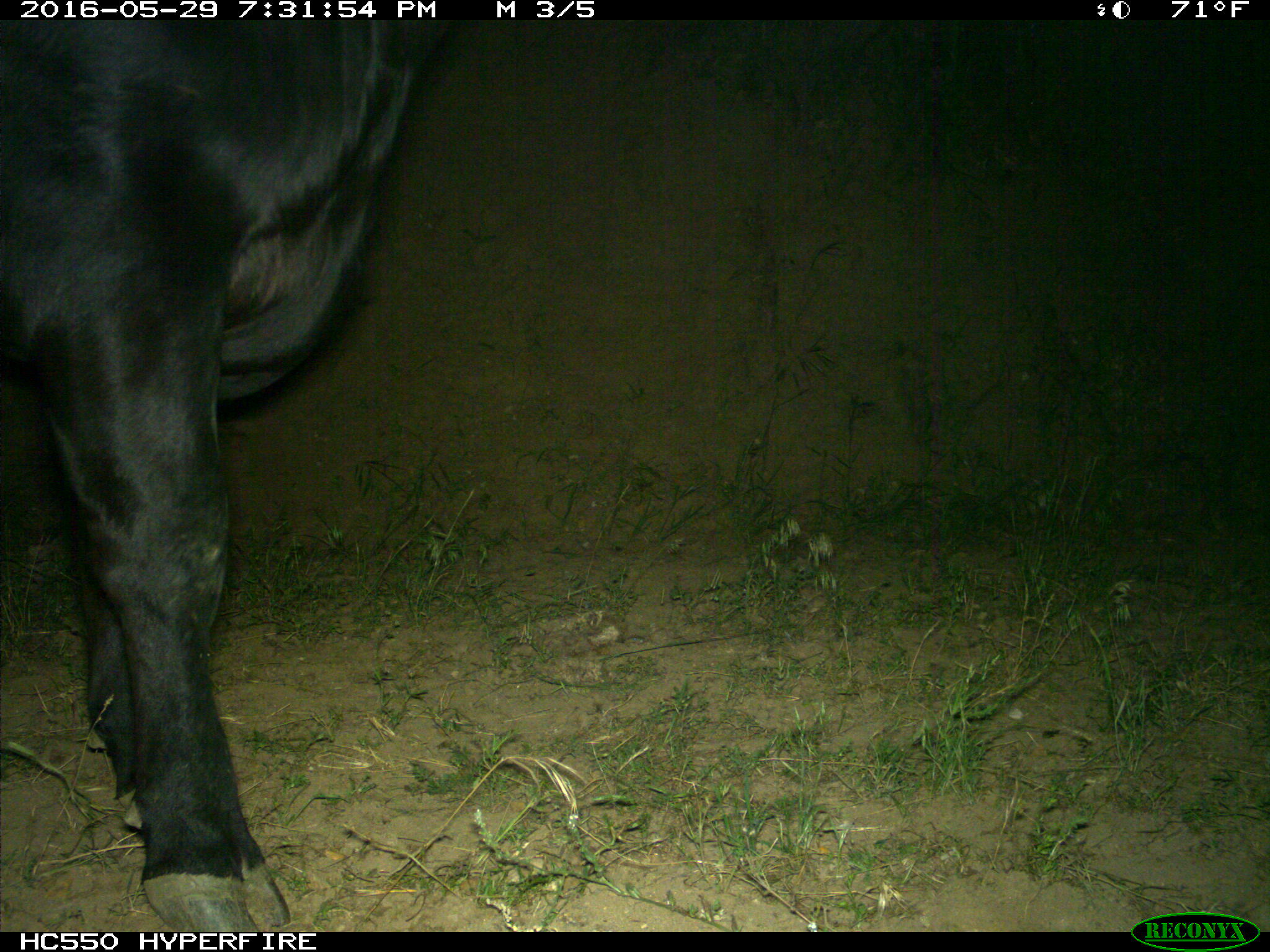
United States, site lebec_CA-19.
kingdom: Animalia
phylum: Chordata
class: Mammalia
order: Artiodactyla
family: Bovidae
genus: Bos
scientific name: Bos taurus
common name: domestic cow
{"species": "Bos taurus (domestic cow)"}